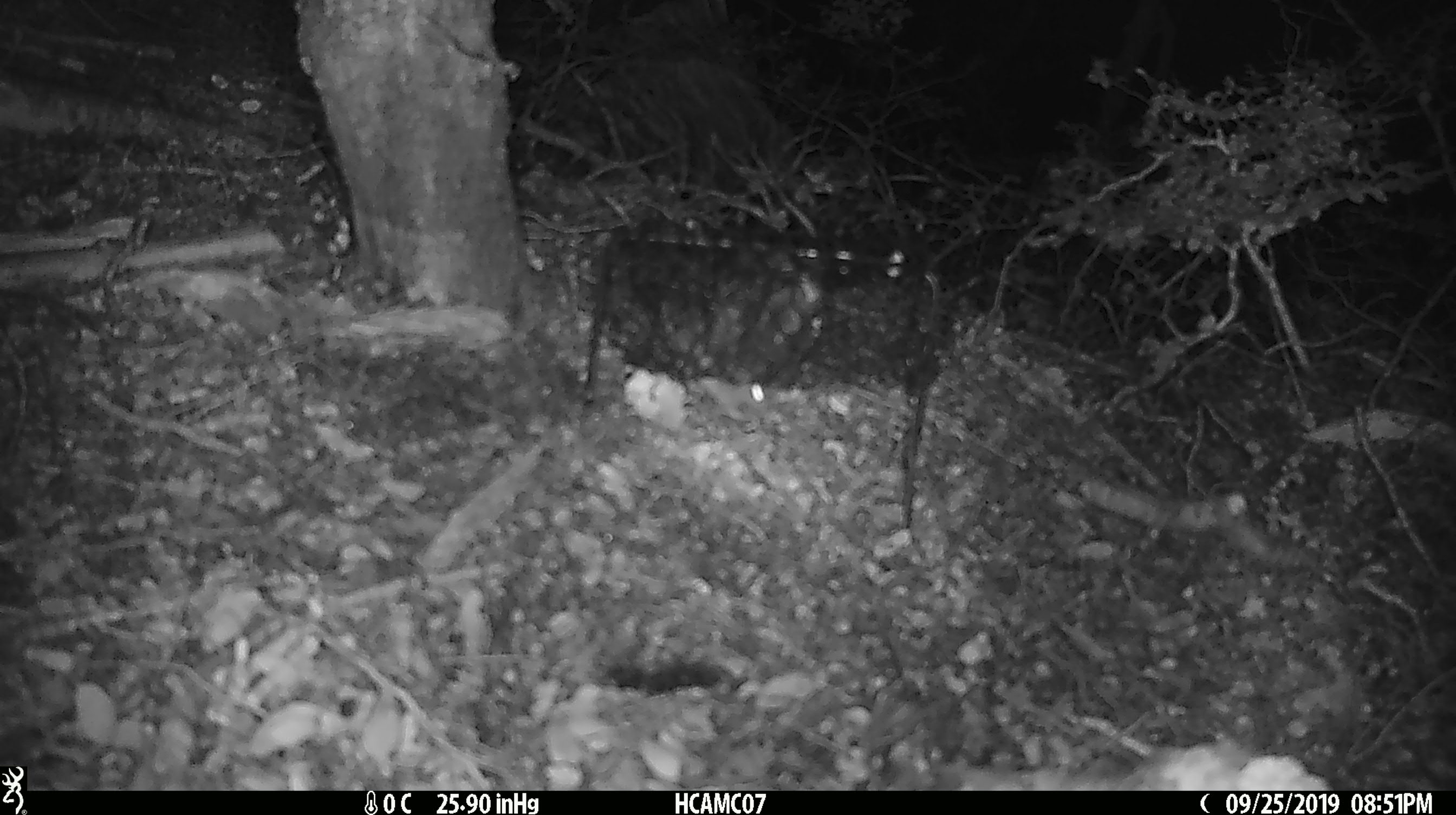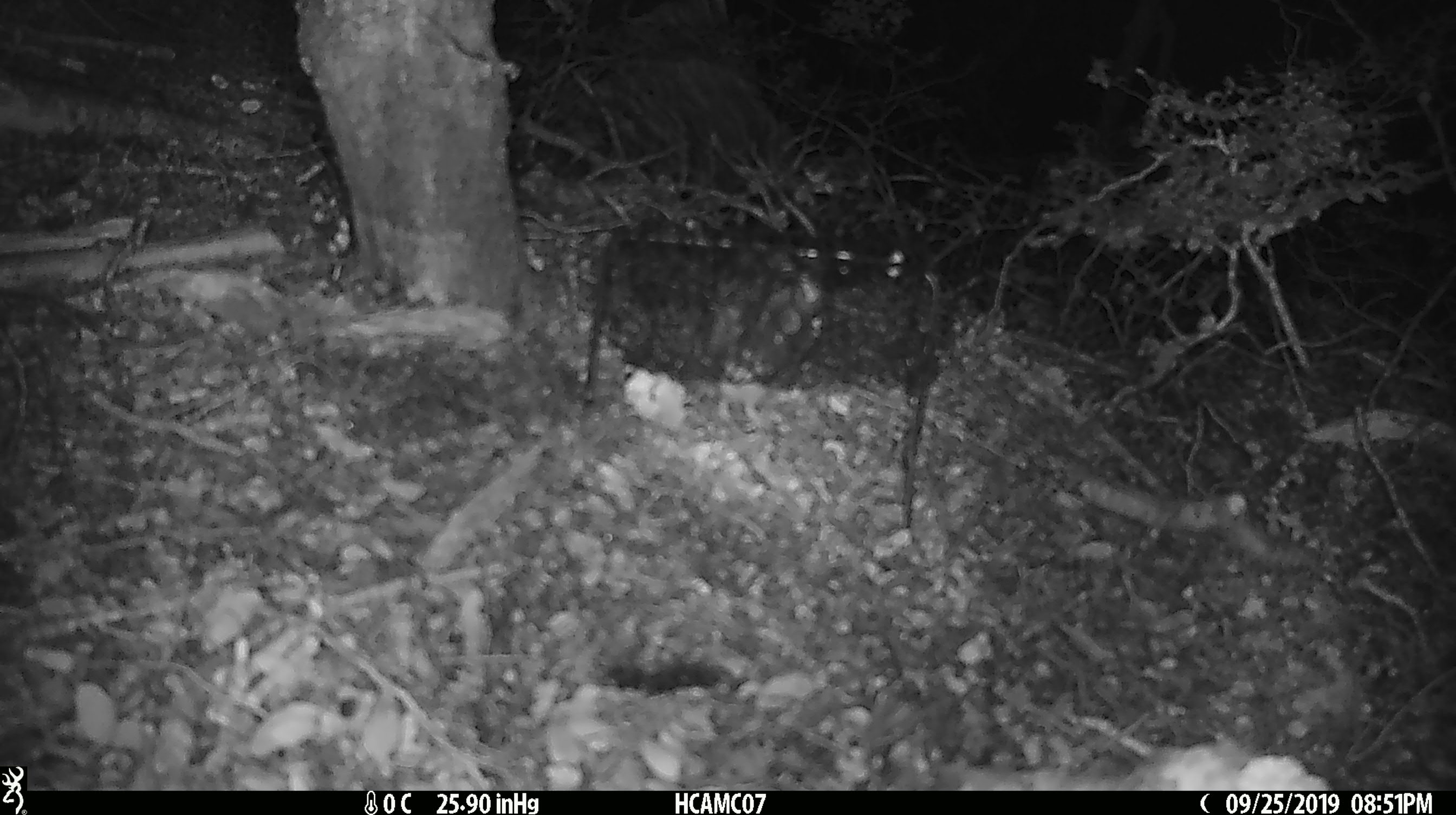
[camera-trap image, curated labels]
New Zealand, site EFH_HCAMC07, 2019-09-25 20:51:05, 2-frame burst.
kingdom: Animalia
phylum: Chordata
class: Mammalia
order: Rodentia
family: Muridae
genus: Mus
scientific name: Mus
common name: mouse